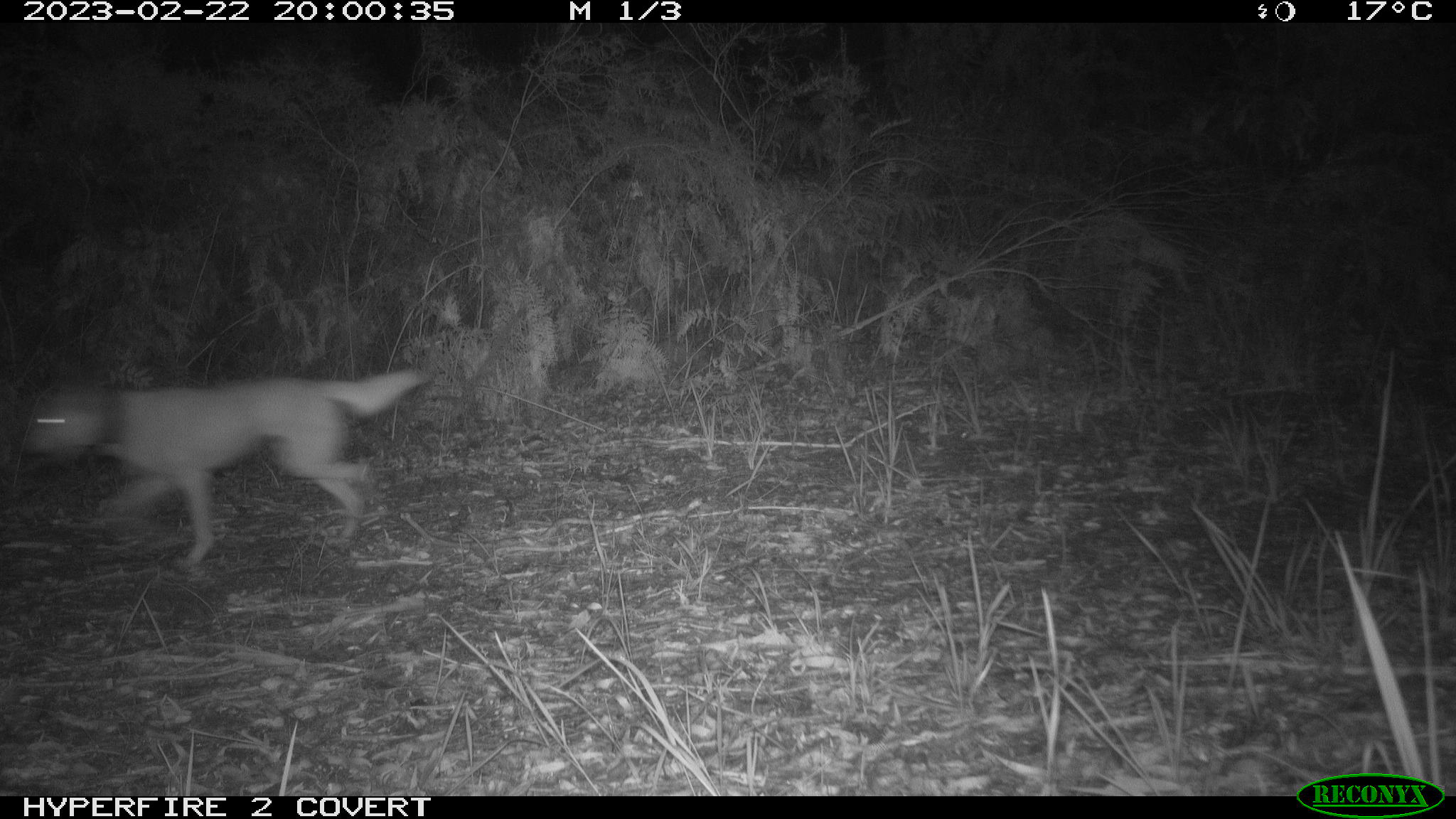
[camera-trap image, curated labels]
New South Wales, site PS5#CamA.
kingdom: Animalia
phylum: Chordata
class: Mammalia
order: Carnivora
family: Canidae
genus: Canis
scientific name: Canis familiaris dingo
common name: dingo